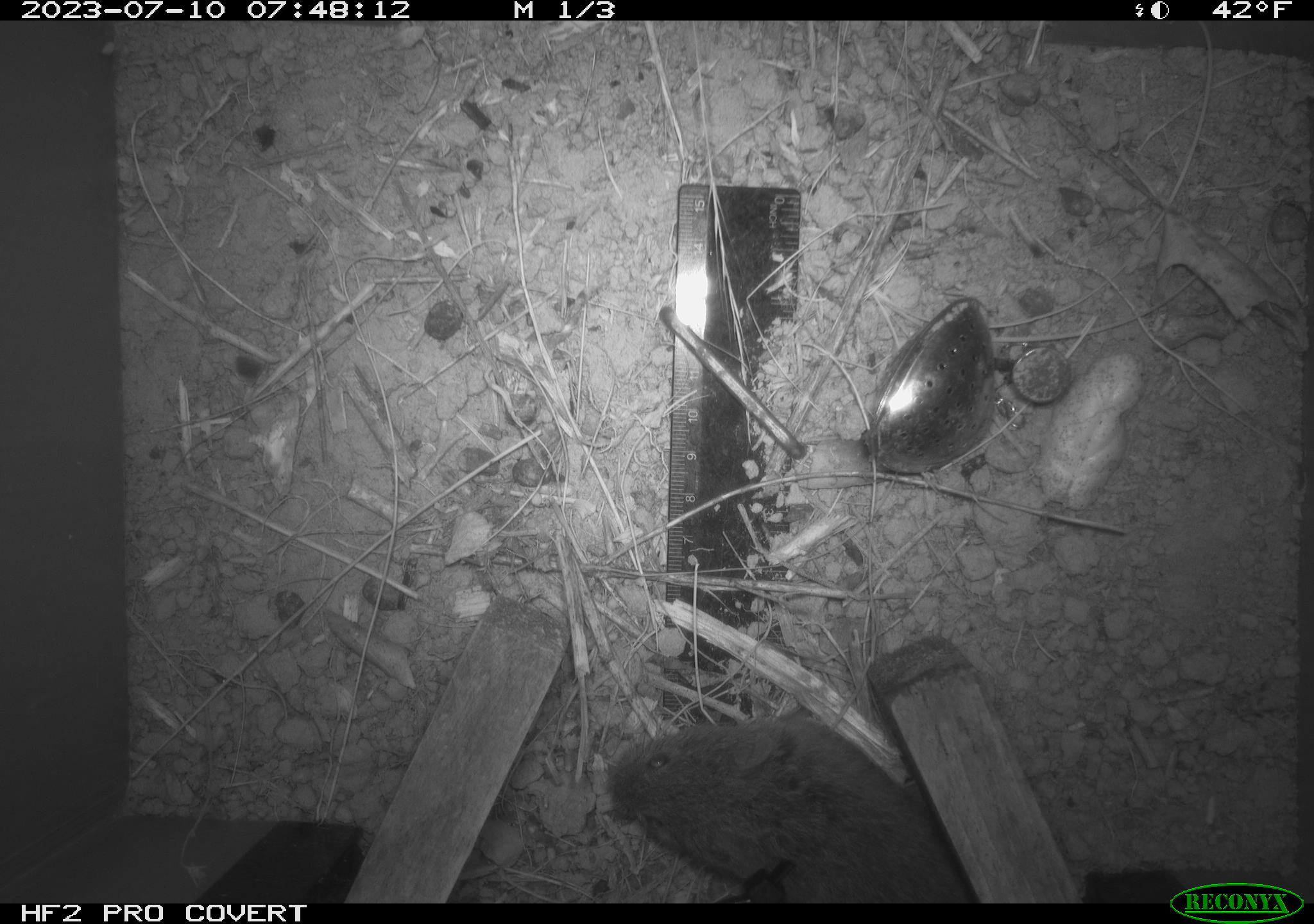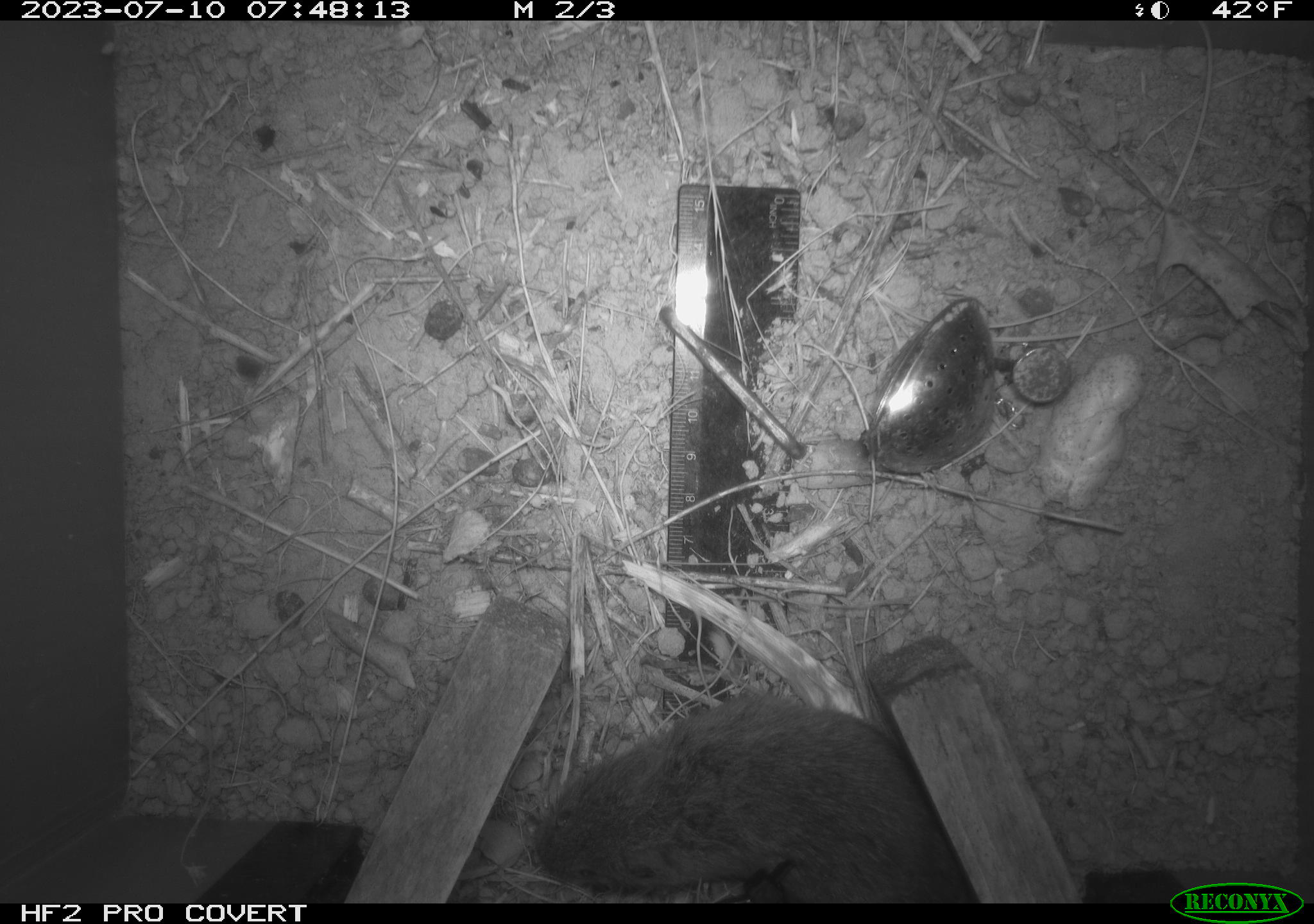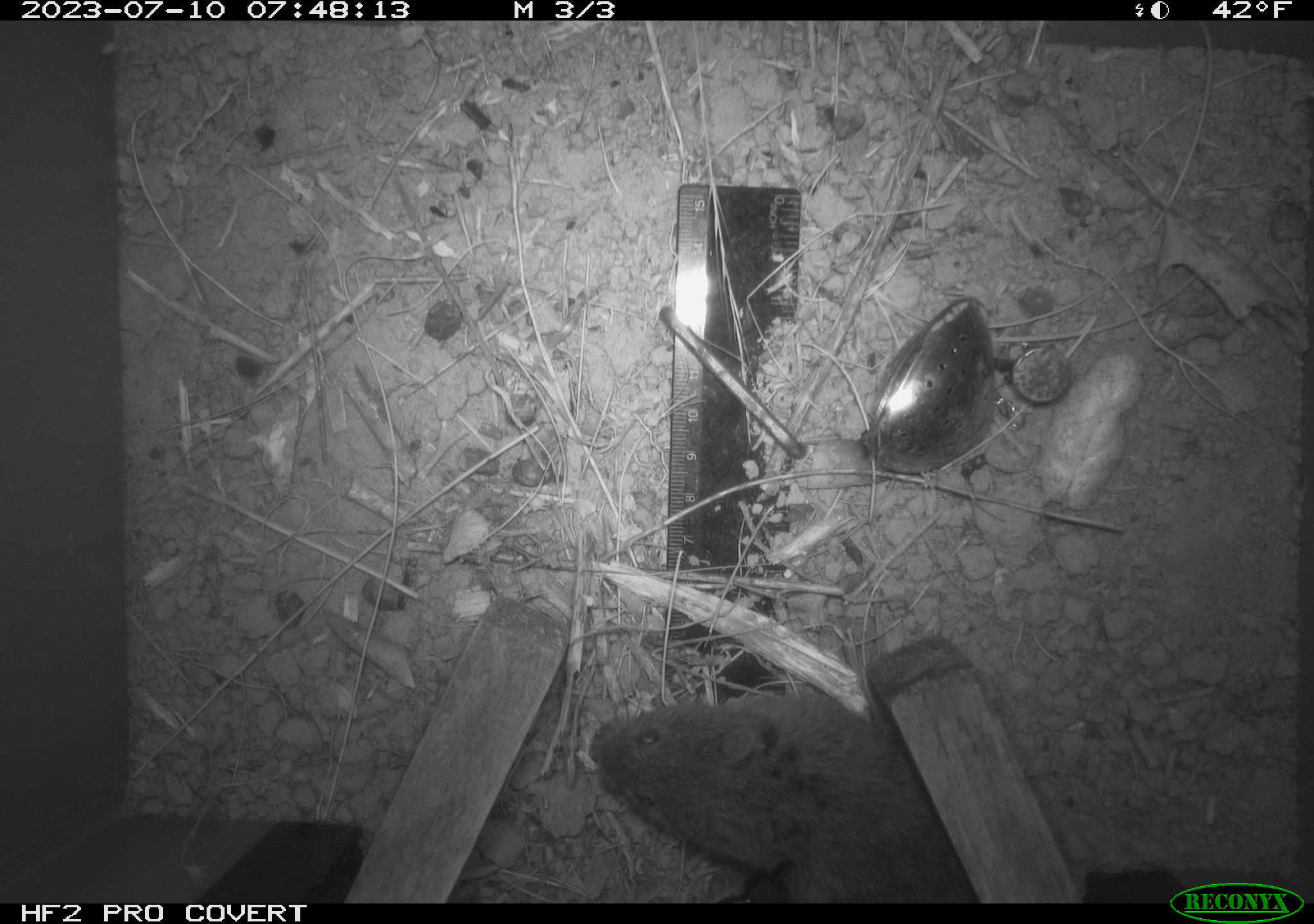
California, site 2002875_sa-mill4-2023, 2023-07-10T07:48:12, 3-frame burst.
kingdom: Animalia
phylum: Chordata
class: Mammalia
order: Rodentia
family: Cricetidae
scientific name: Arvicolinae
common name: voles, lemmings, and muskrats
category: arvicolinae subfamily